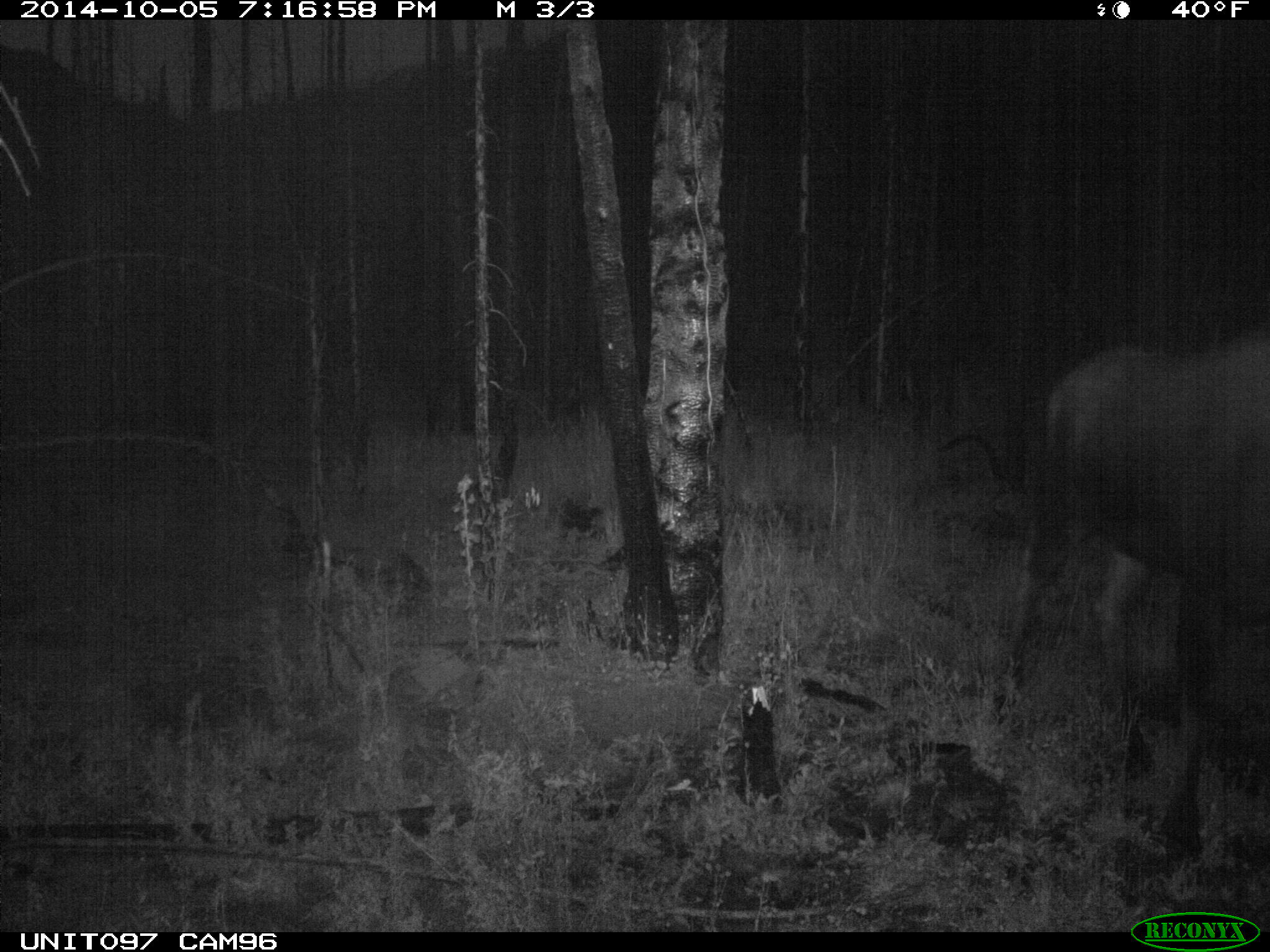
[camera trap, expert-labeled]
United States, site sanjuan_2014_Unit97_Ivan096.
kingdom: Animalia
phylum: Chordata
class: Mammalia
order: Artiodactyla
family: Cervidae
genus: Alces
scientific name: Alces alces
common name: moose